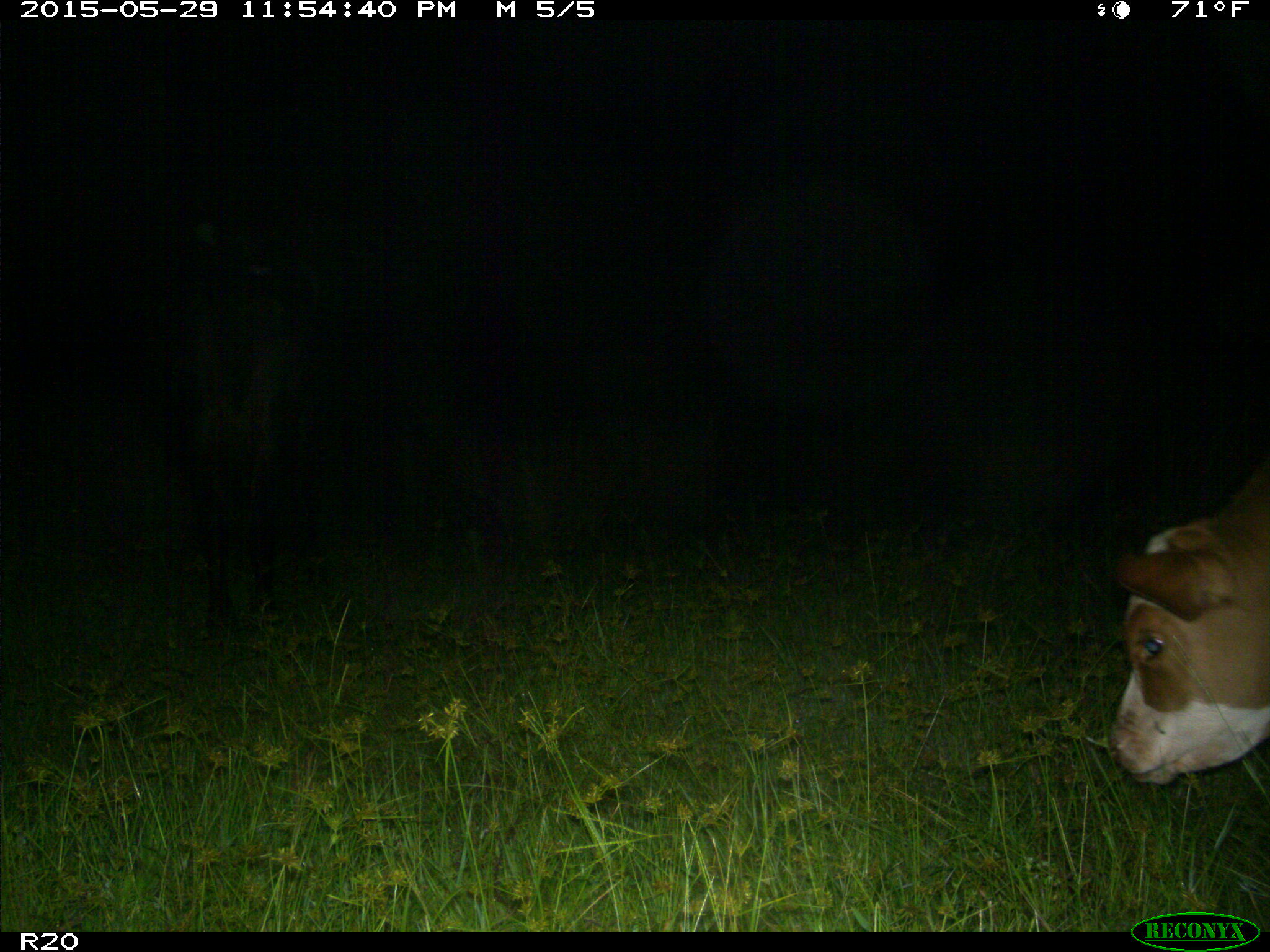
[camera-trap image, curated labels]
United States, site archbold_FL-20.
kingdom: Animalia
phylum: Chordata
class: Mammalia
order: Artiodactyla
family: Bovidae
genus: Bos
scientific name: Bos taurus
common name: domestic cow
Bos taurus (domestic cow).